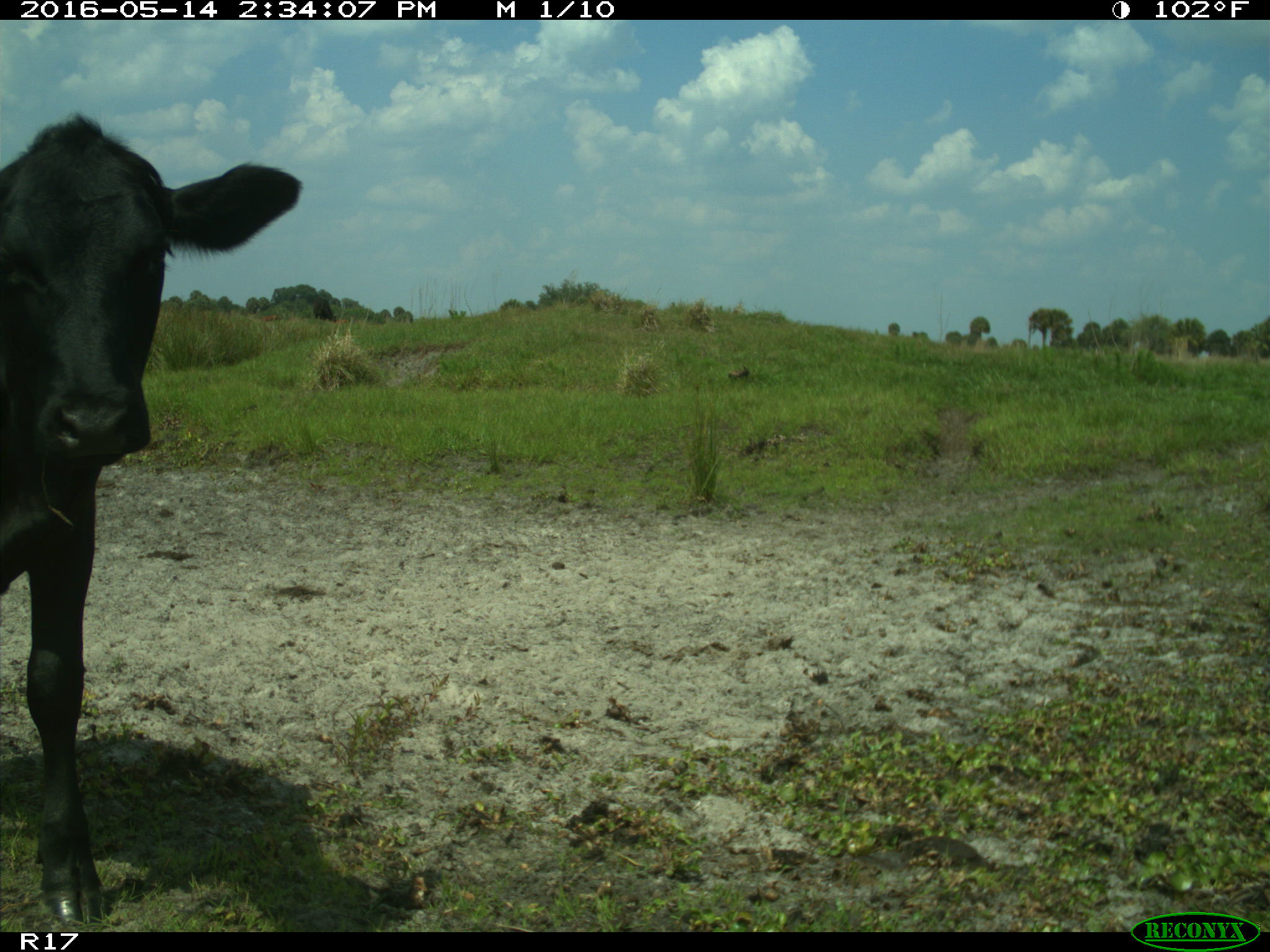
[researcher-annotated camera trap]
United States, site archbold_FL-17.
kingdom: Animalia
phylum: Chordata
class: Mammalia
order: Artiodactyla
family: Bovidae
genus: Bos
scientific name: Bos taurus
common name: domestic cow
Bos taurus (domestic cow).